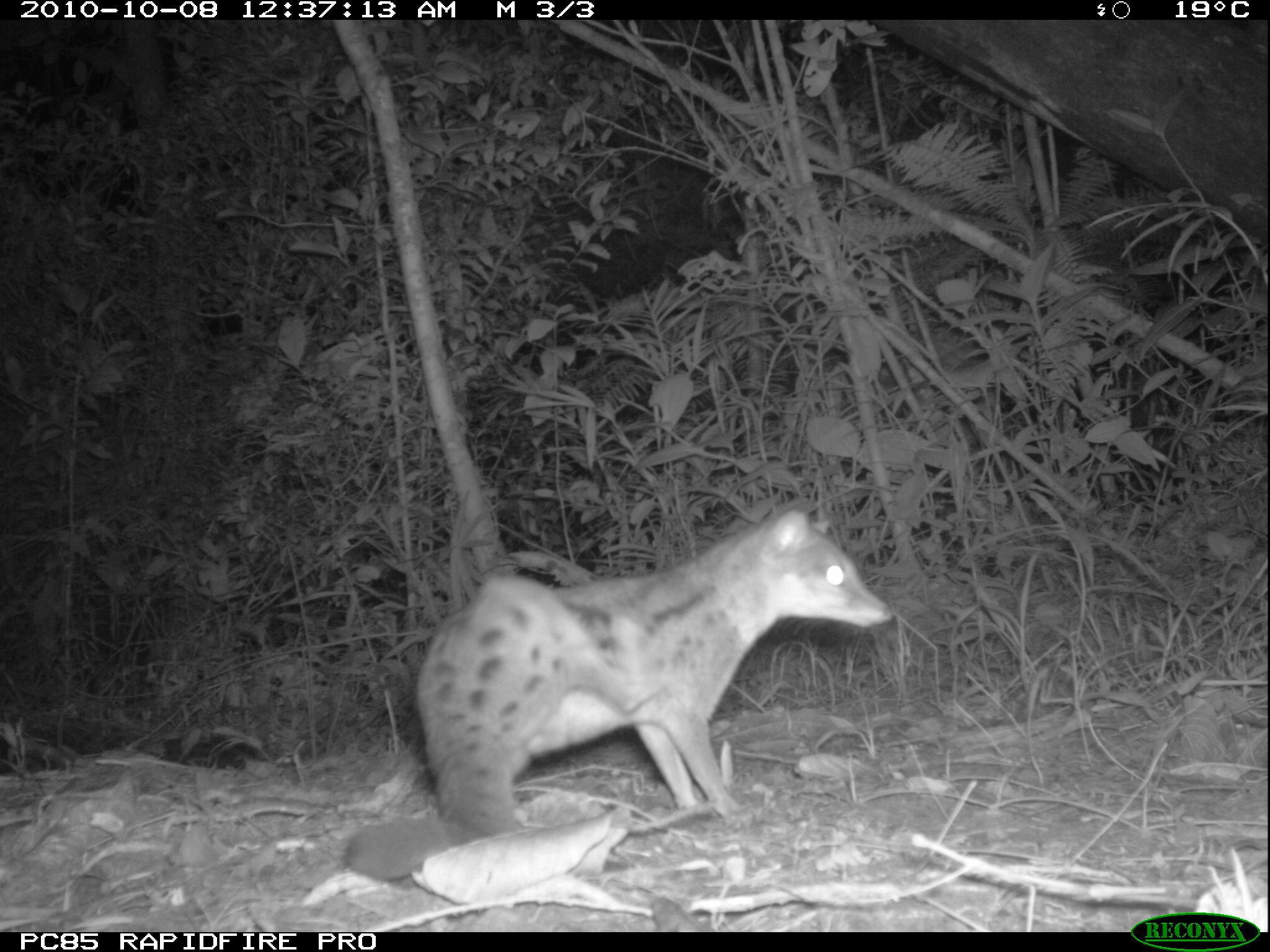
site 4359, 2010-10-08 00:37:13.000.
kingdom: Animalia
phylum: Chordata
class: Mammalia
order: Carnivora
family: Eupleridae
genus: Fossa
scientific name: Fossa fossana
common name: fanaloka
Fossa fossana (fanaloka), count 1.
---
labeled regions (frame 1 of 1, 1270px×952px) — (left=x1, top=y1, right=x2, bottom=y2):
fossa fossana: (left=339, top=508, right=890, bottom=882)